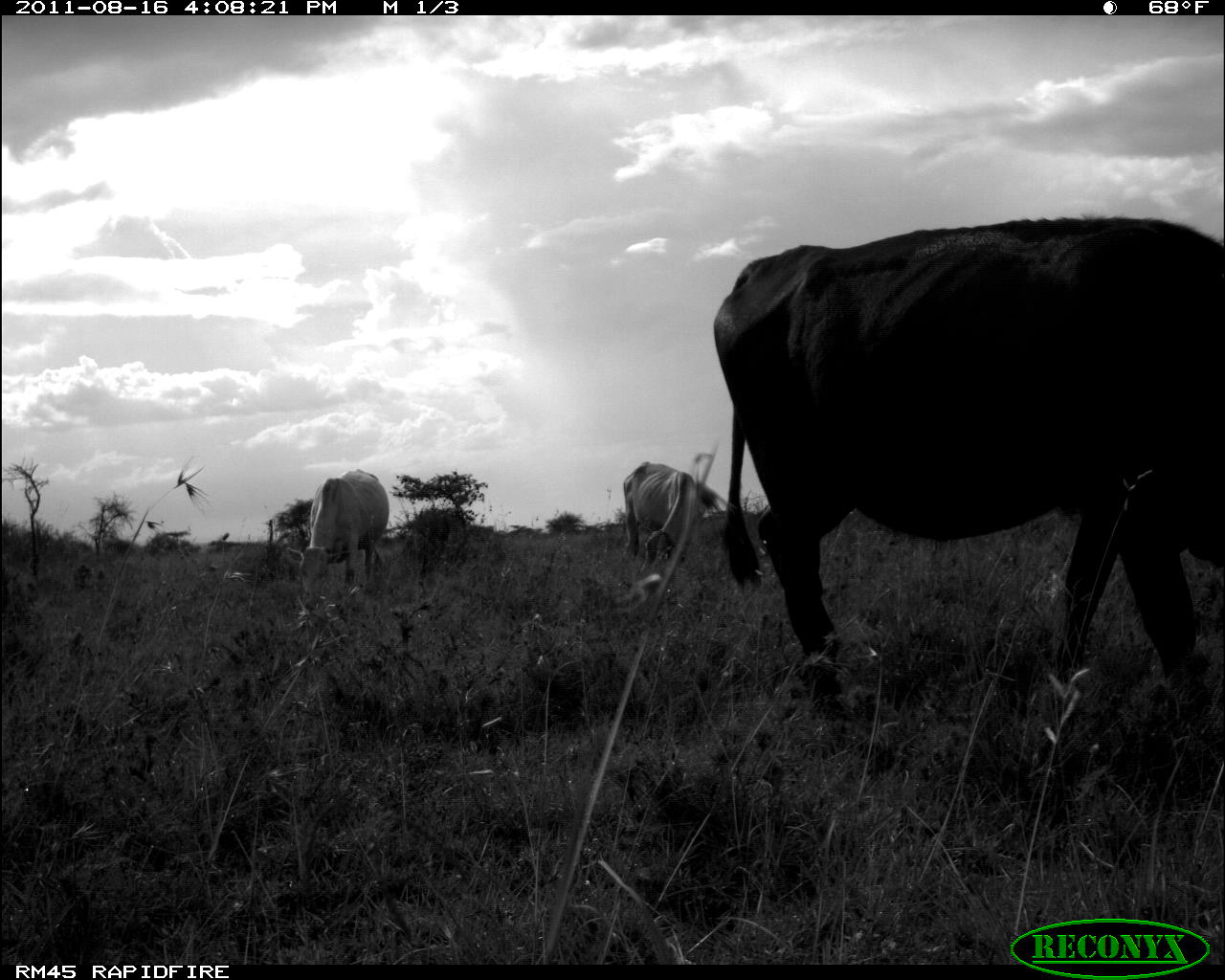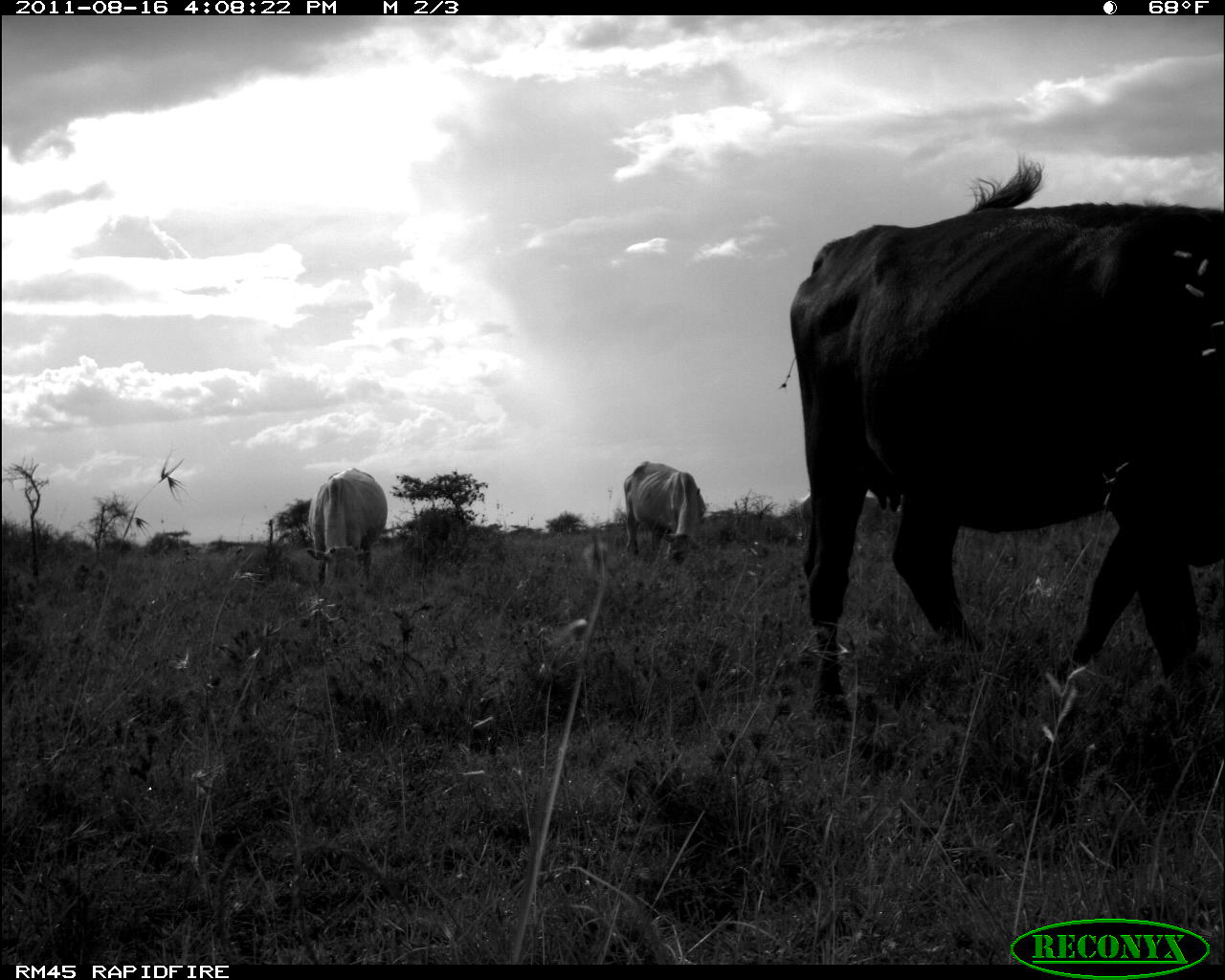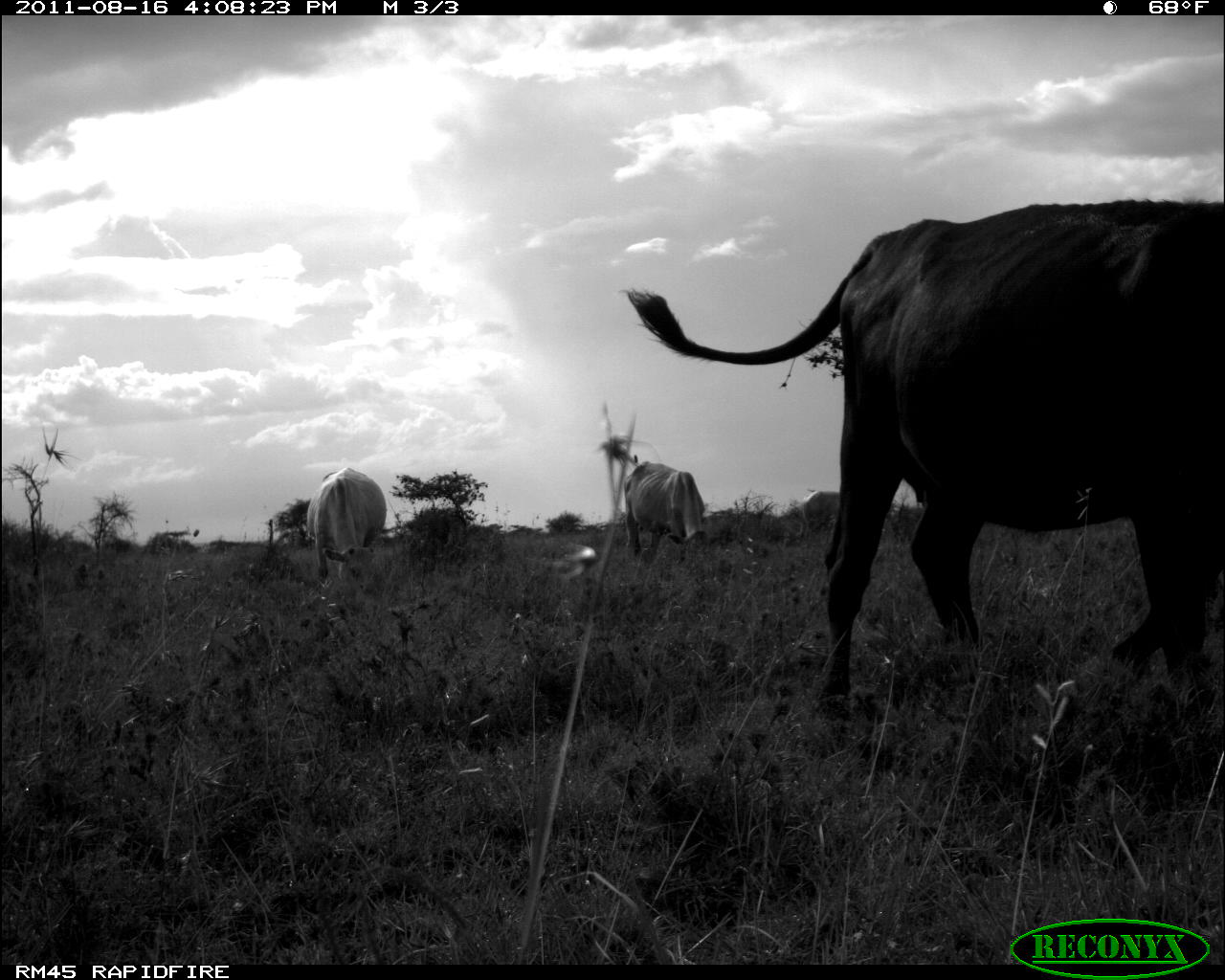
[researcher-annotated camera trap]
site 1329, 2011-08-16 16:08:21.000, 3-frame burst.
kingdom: Animalia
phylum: Chordata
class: Mammalia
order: Artiodactyla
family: Bovidae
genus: Bos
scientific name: Bos taurus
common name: domestic cattle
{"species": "Bos taurus (domestic cattle)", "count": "3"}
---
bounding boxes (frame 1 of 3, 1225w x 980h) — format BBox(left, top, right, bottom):
bos taurus: BBox(711, 214, 1223, 733); BBox(284, 468, 391, 606); BBox(622, 461, 695, 575)